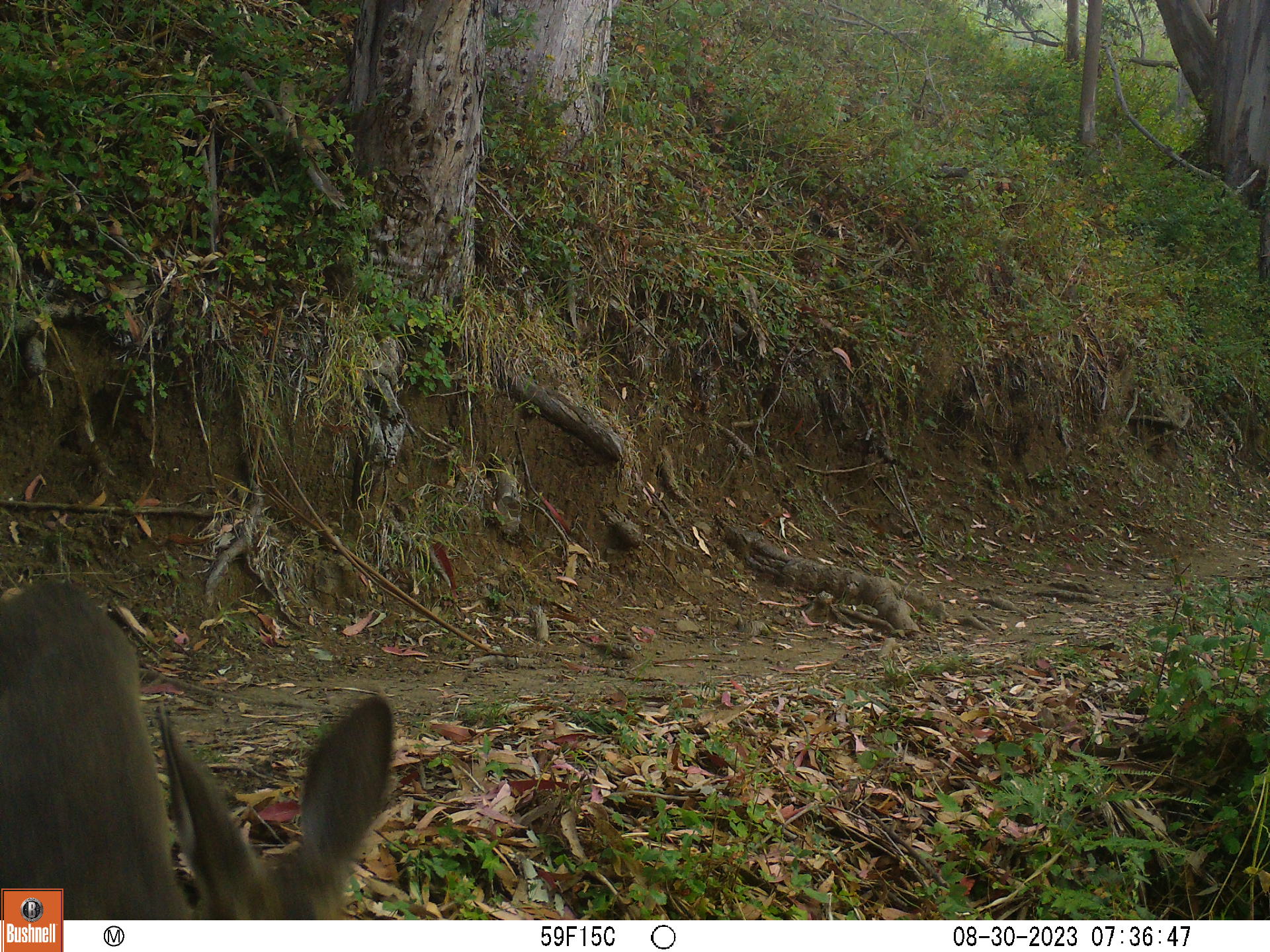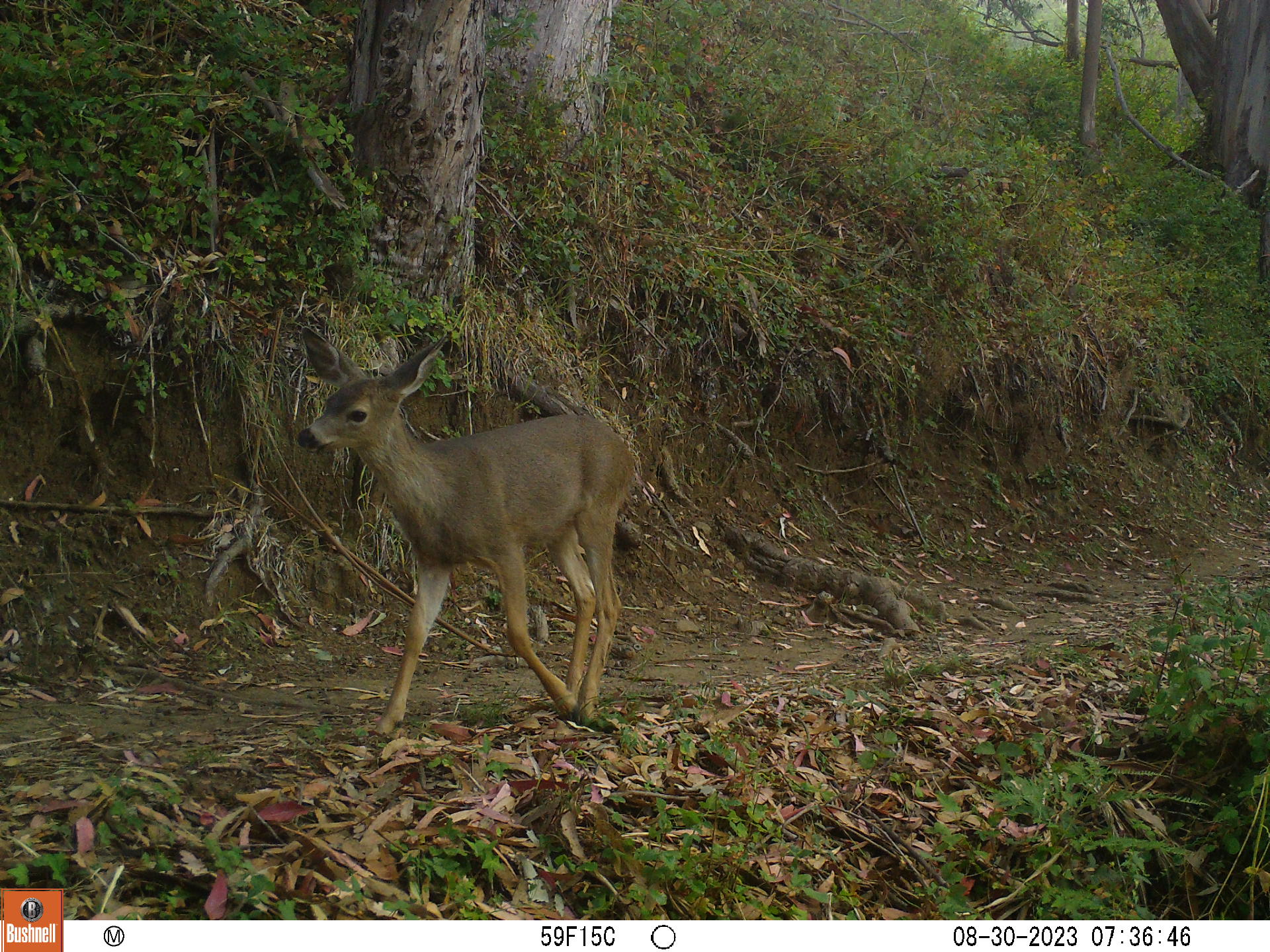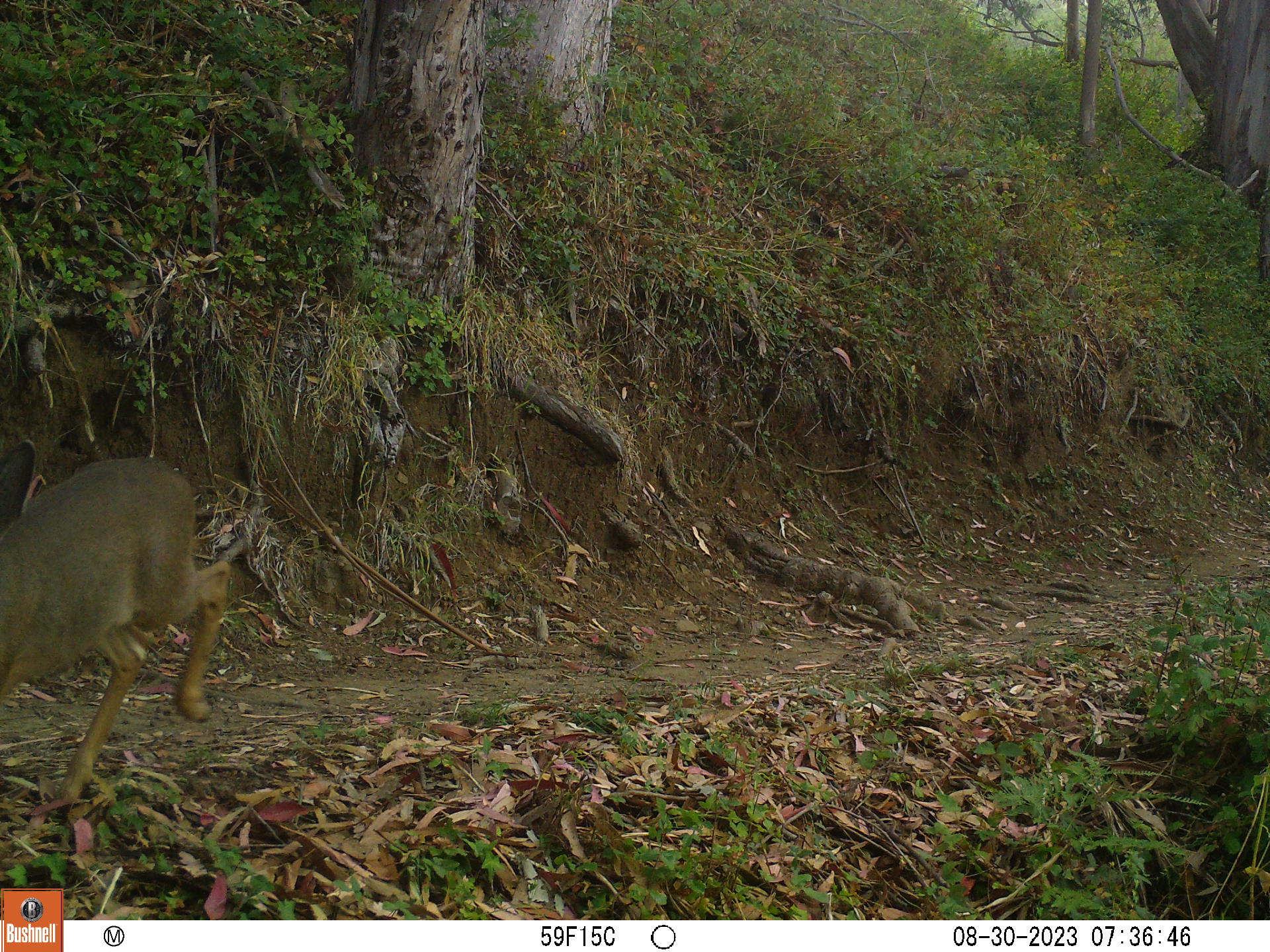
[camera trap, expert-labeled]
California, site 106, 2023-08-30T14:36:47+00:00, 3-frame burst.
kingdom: Animalia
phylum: Chordata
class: Mammalia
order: Artiodactyla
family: Cervidae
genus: Odocoileus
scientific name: Odocoileus hemionus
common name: mule deer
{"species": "mule deer (Odocoileus hemionus)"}